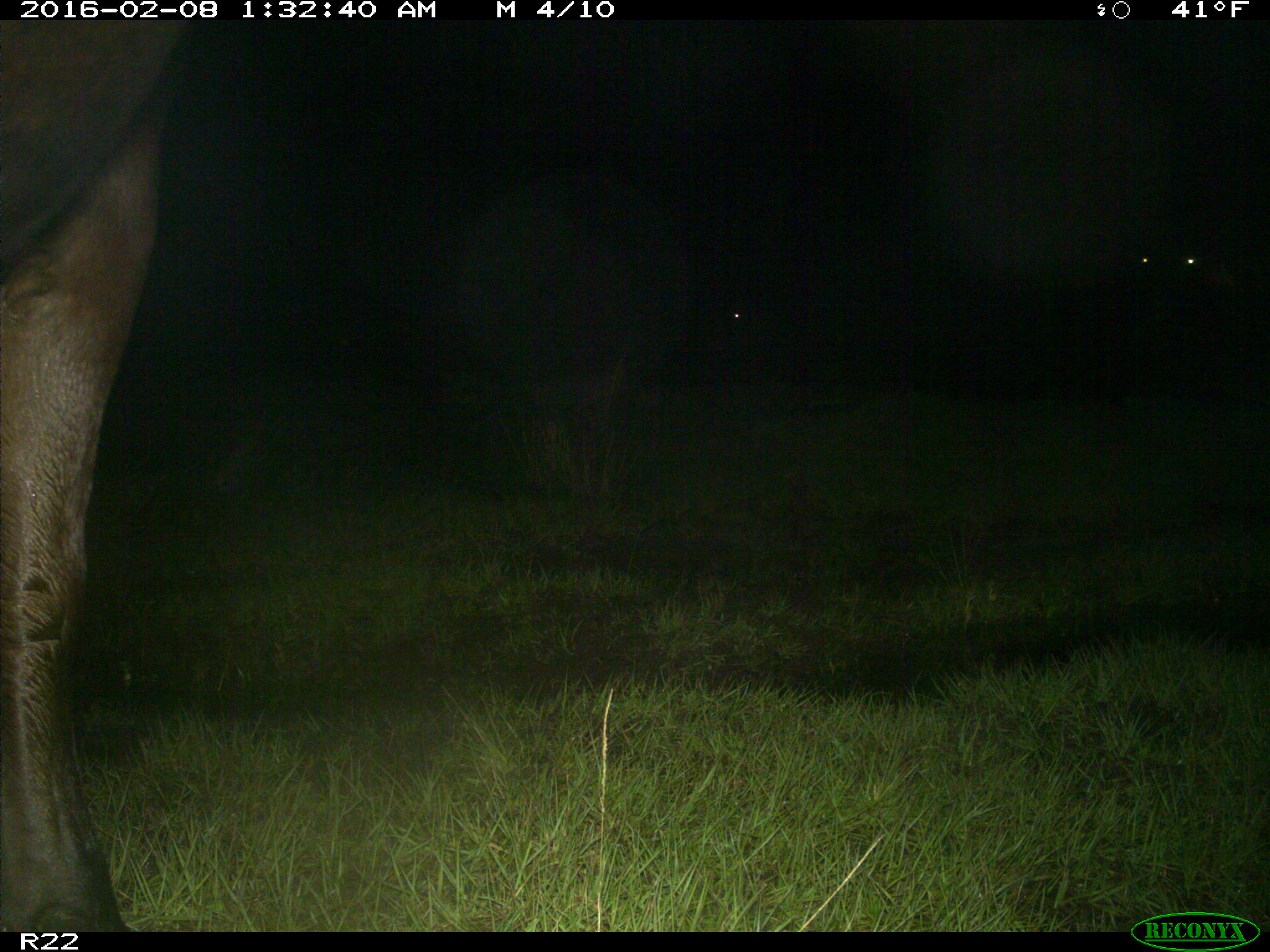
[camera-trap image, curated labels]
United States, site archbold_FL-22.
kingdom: Animalia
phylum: Chordata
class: Mammalia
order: Artiodactyla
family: Bovidae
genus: Bos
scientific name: Bos taurus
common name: domestic cow